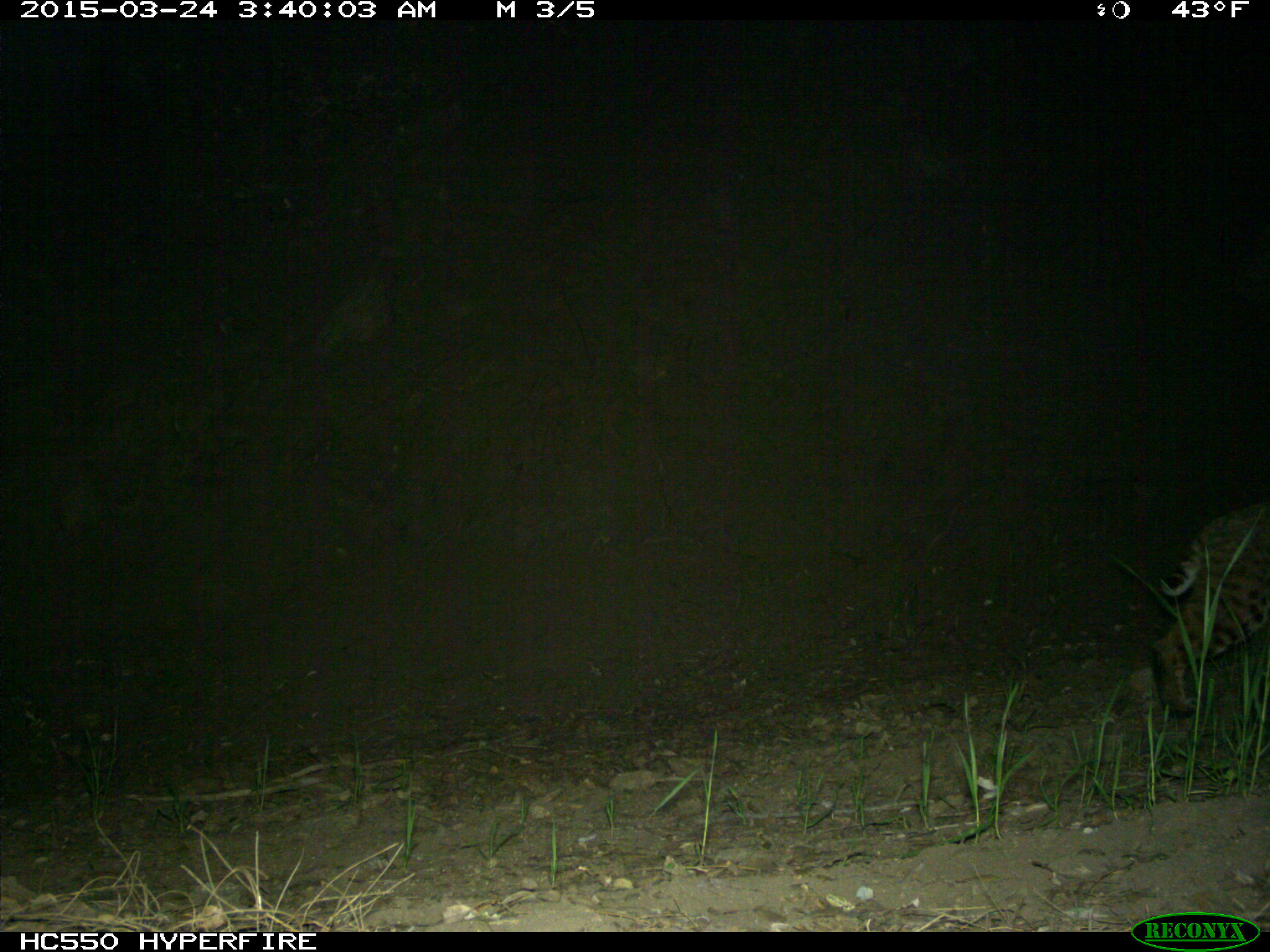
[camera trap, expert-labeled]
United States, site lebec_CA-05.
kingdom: Animalia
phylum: Chordata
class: Mammalia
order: Carnivora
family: Felidae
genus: Lynx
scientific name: Lynx rufus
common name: bobcat